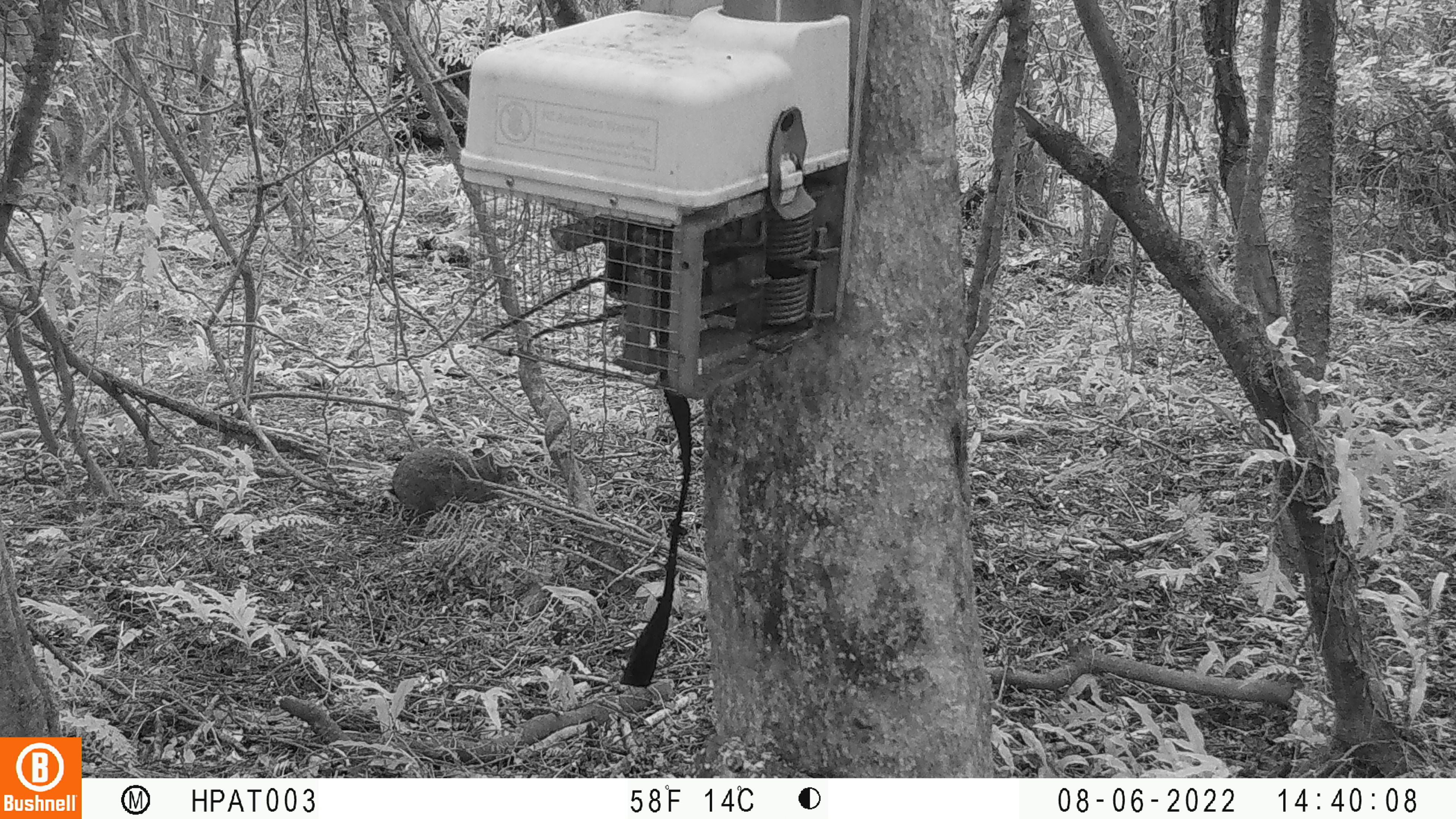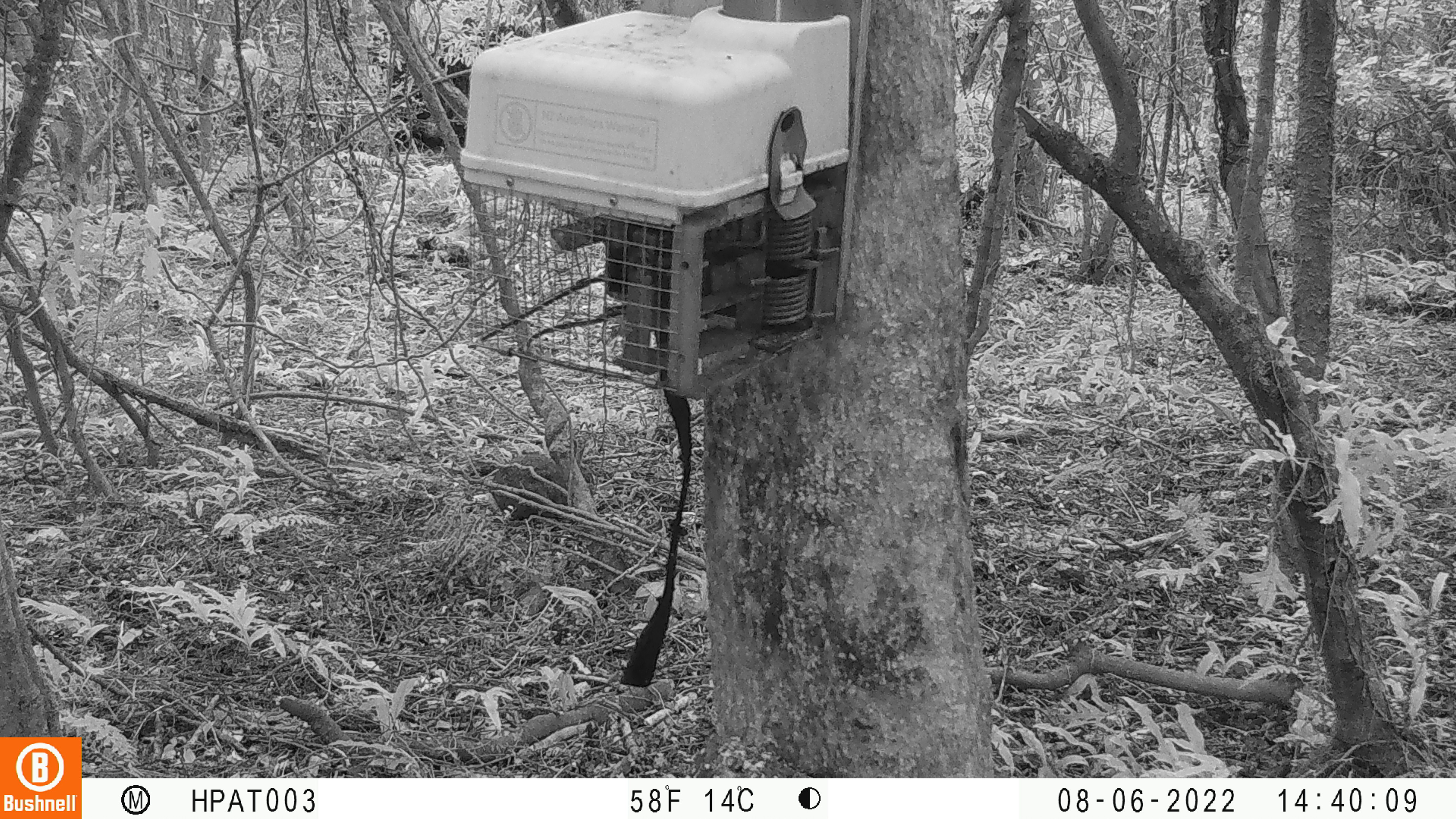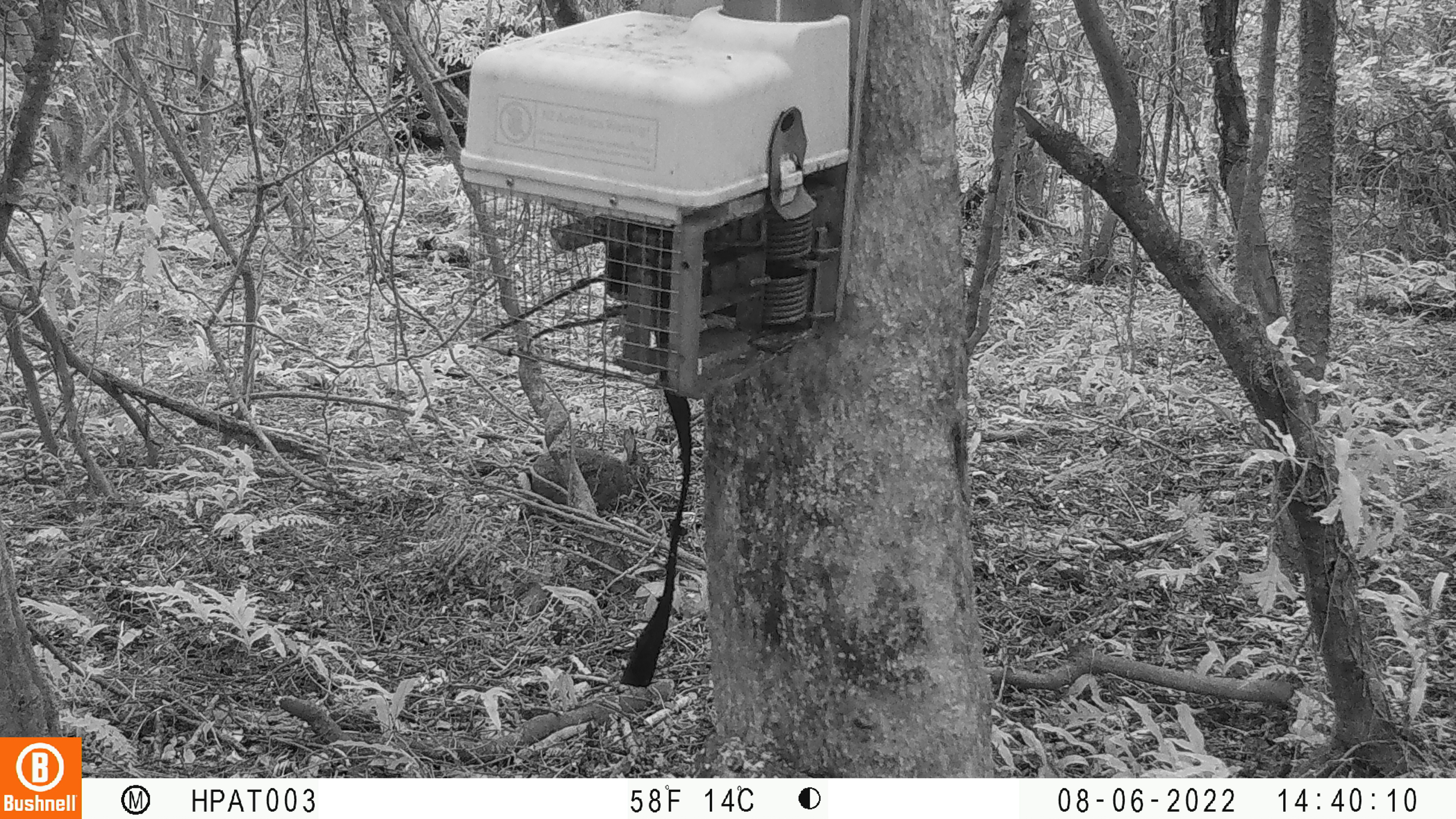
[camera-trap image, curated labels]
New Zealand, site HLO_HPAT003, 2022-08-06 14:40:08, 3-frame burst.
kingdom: Animalia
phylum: Chordata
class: Mammalia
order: Lagomorpha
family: Leporidae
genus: Oryctolagus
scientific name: Oryctolagus cuniculus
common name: european rabbit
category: rabbit